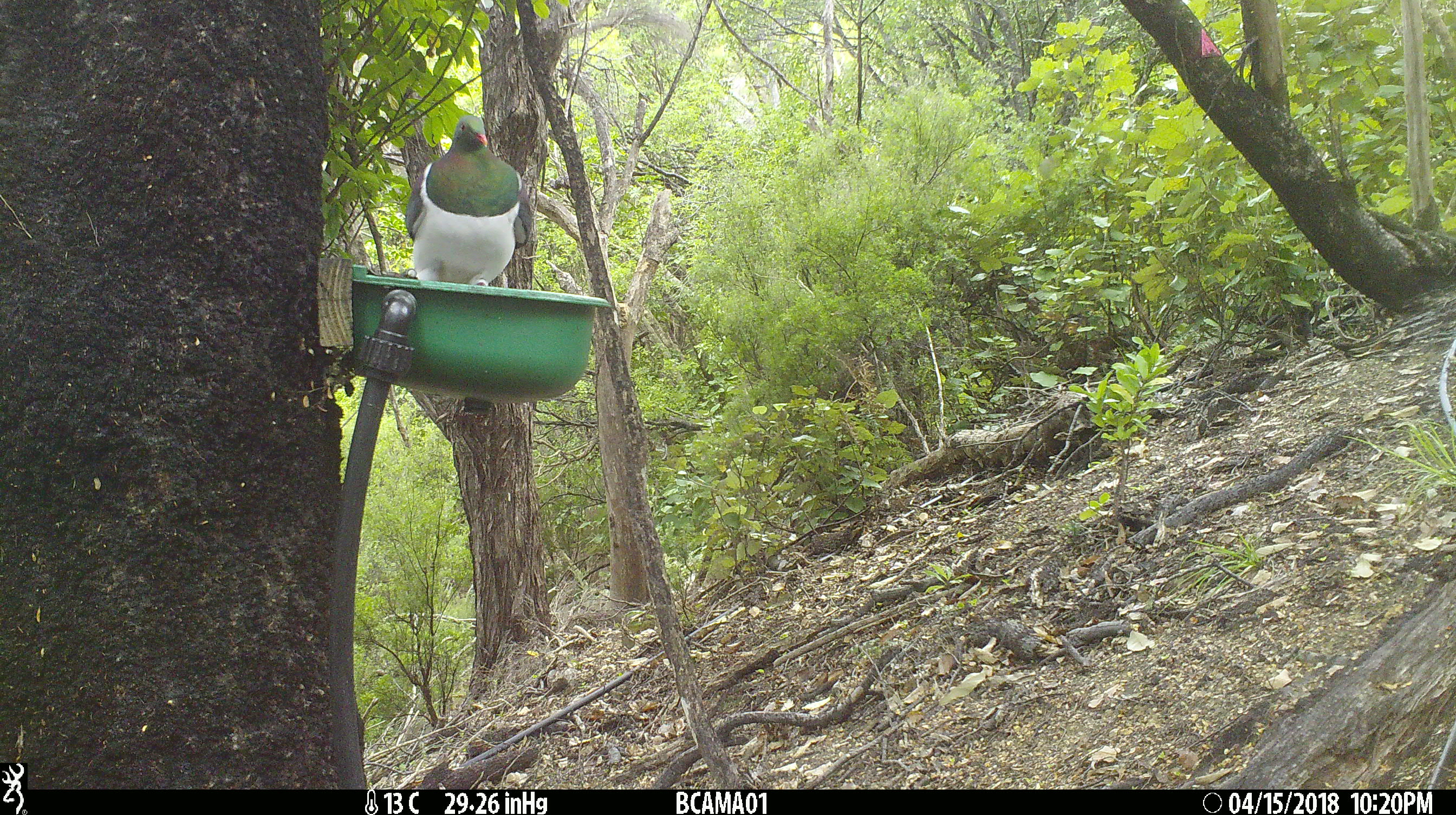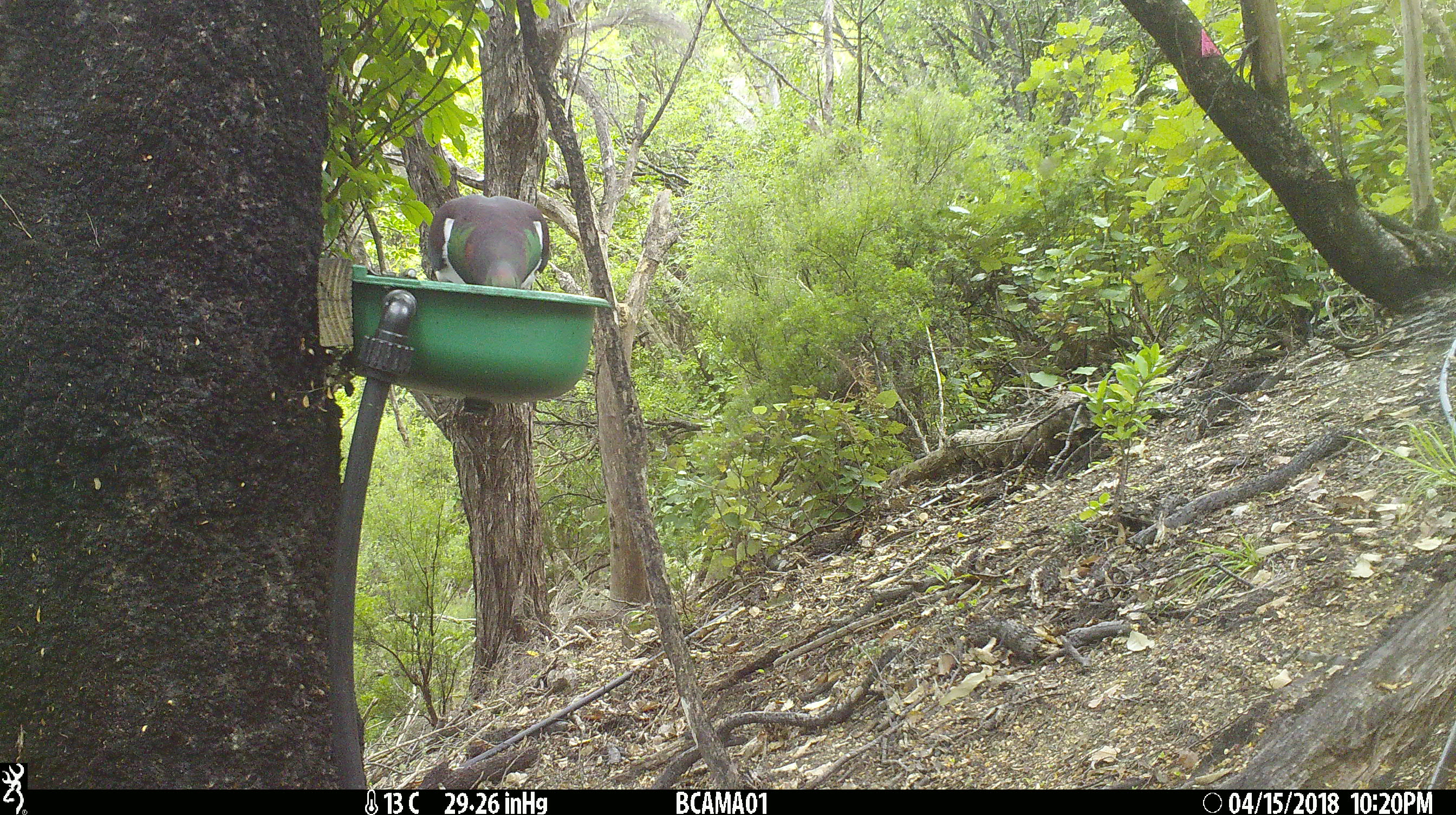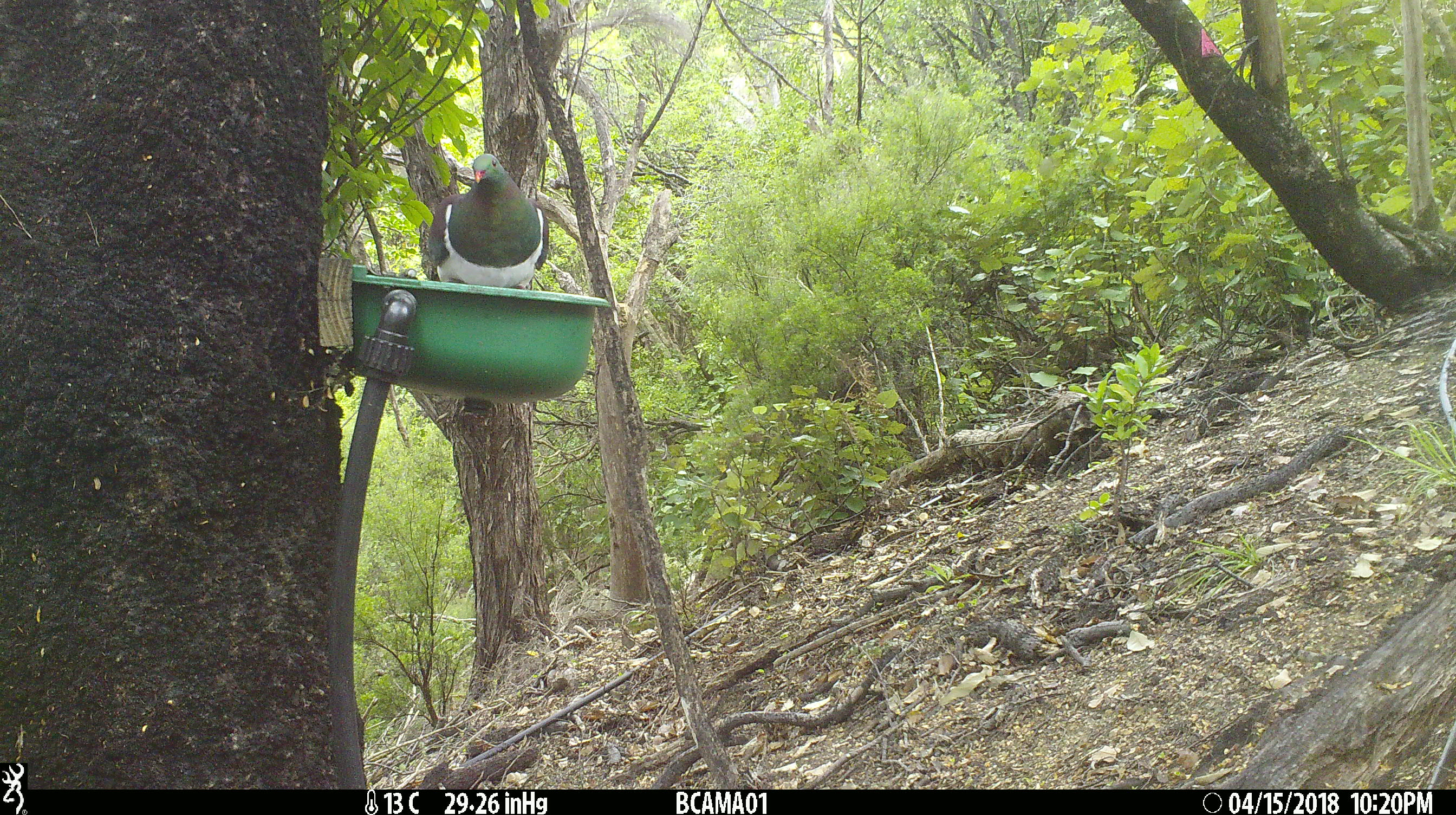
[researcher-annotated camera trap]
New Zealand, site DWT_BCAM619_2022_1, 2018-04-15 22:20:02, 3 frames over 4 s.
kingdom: Animalia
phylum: Chordata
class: Aves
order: Columbiformes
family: Columbidae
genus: Hemiphaga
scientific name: Hemiphaga novaeseelandiae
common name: new zealand pigeon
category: kereru